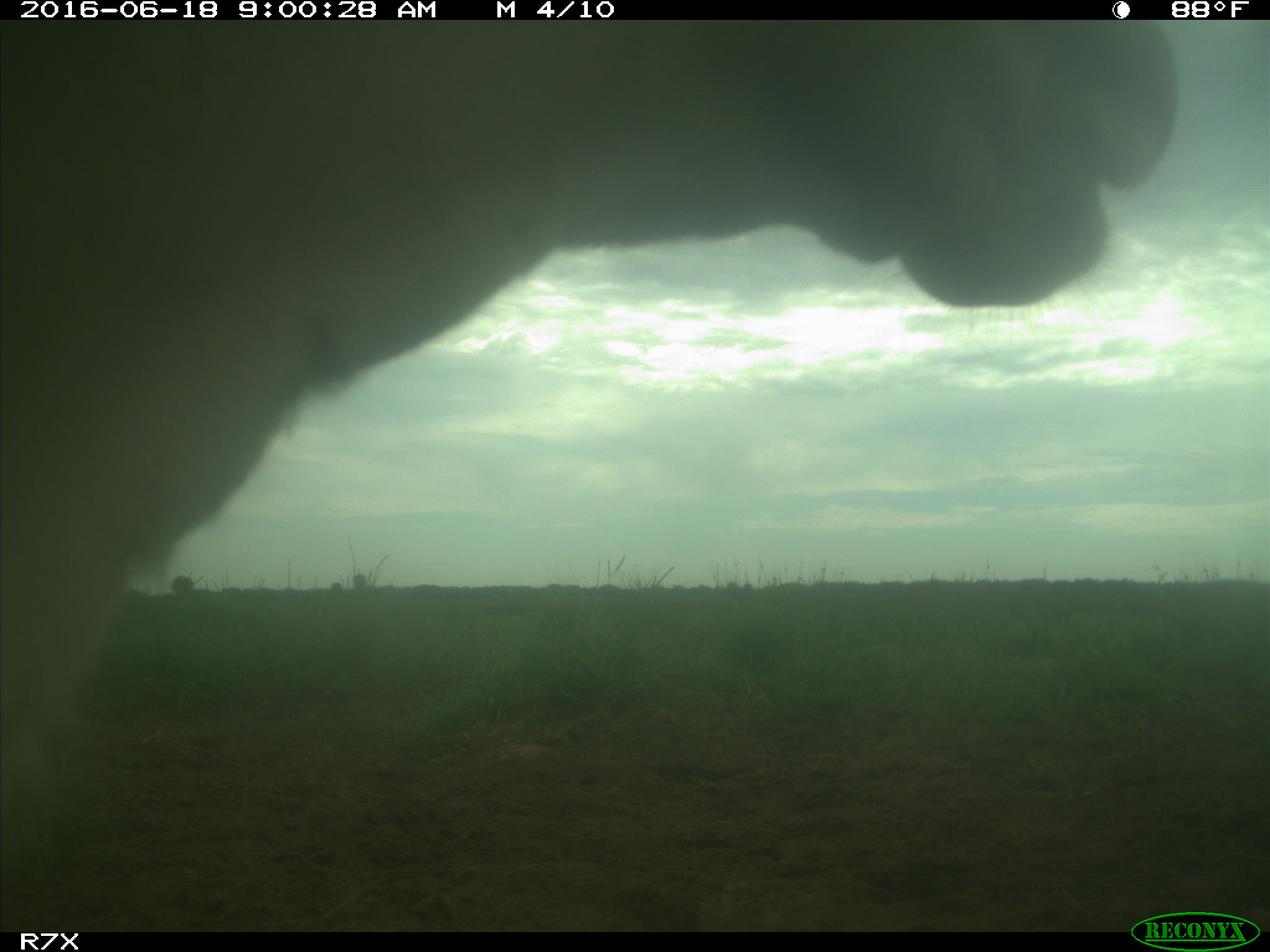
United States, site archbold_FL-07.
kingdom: Animalia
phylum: Chordata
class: Mammalia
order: Artiodactyla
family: Bovidae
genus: Bos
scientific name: Bos taurus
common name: domestic cow